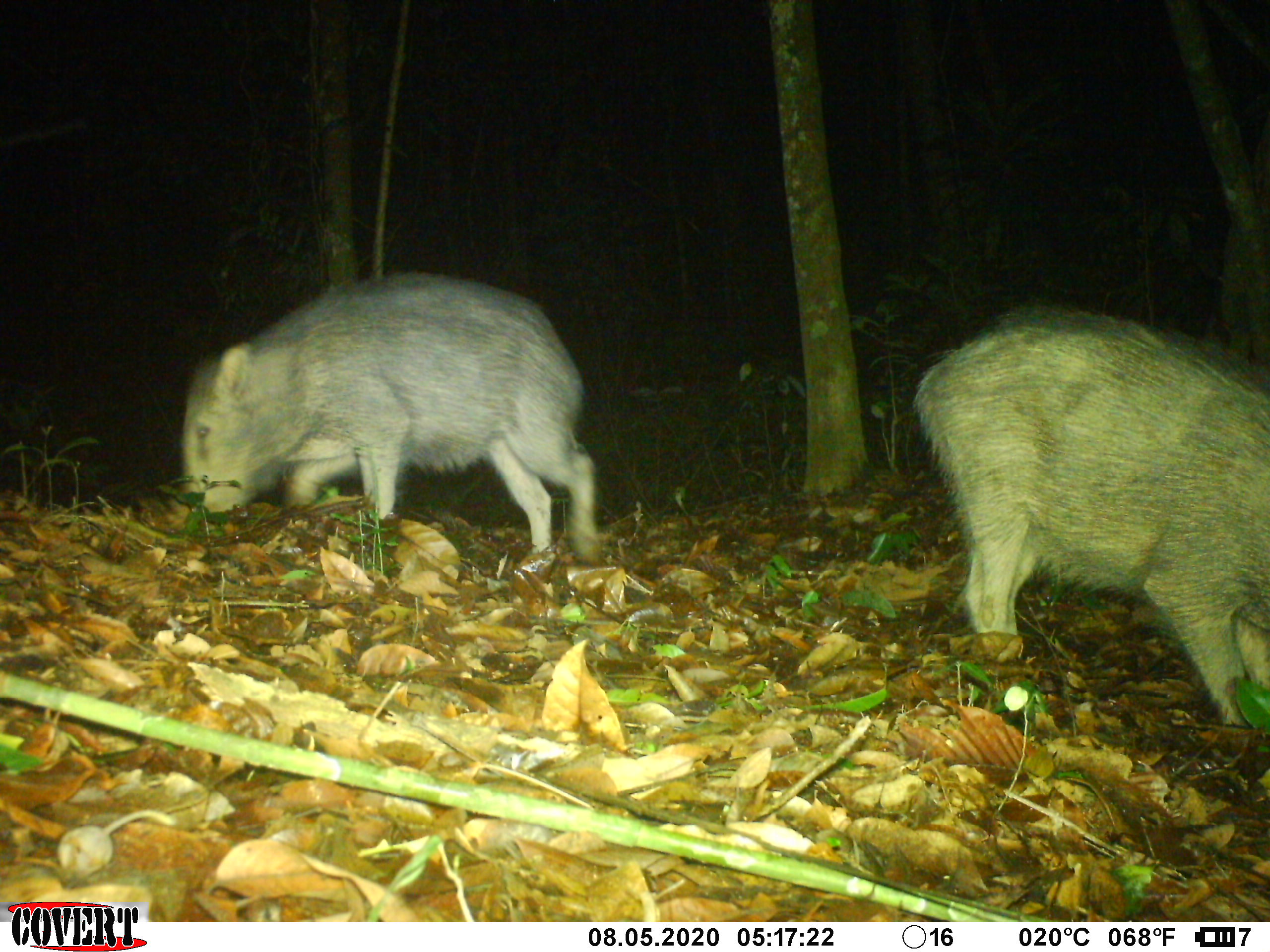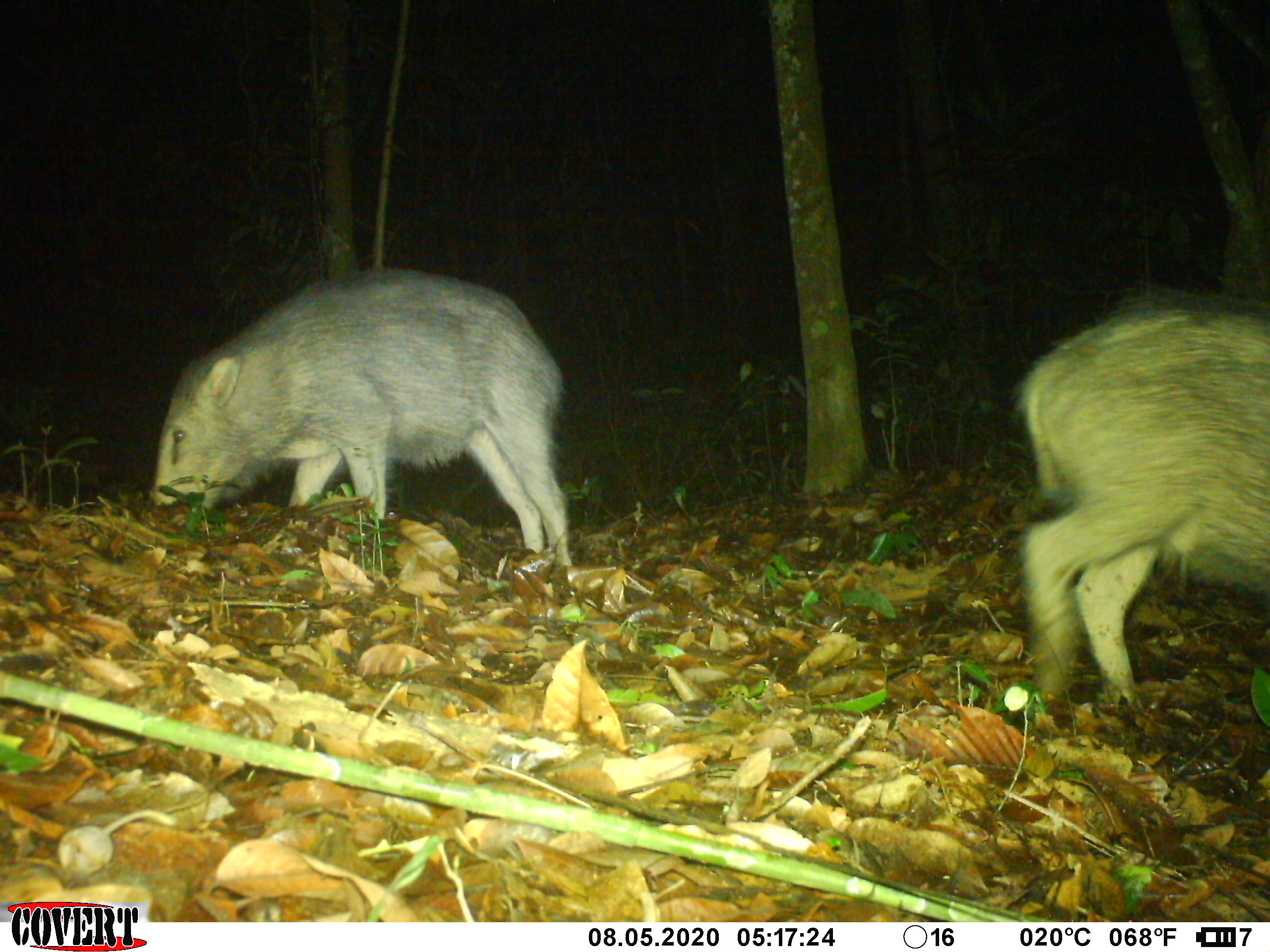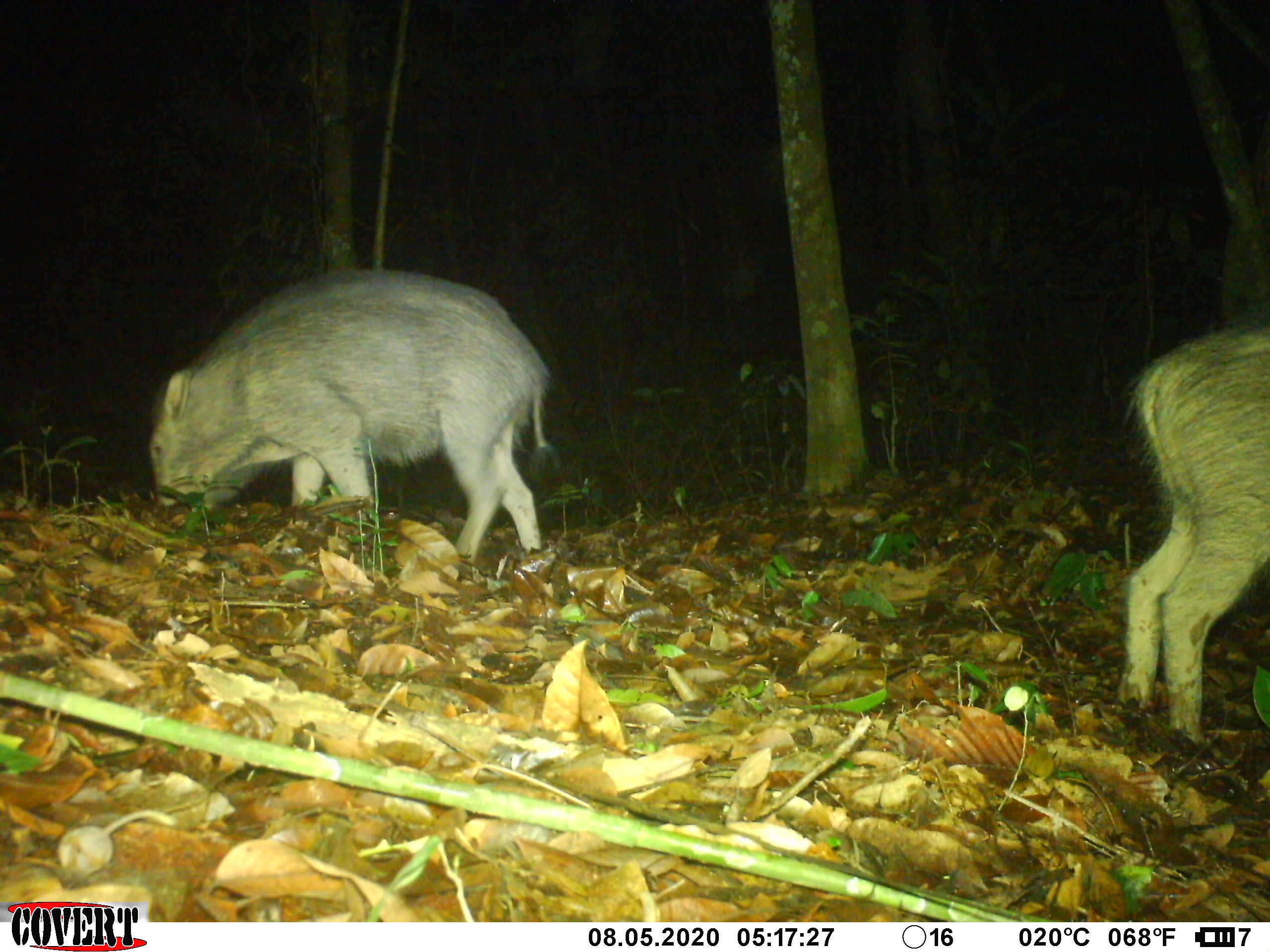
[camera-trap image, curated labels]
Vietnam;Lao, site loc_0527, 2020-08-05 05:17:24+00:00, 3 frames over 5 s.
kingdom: Animalia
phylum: Chordata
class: Mammalia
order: Artiodactyla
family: Suidae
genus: Sus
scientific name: Sus scrofa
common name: eurasian wild pig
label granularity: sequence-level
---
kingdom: Animalia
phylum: Chordata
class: Mammalia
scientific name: Mammalia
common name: mammal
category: unidentified small mammal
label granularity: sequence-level